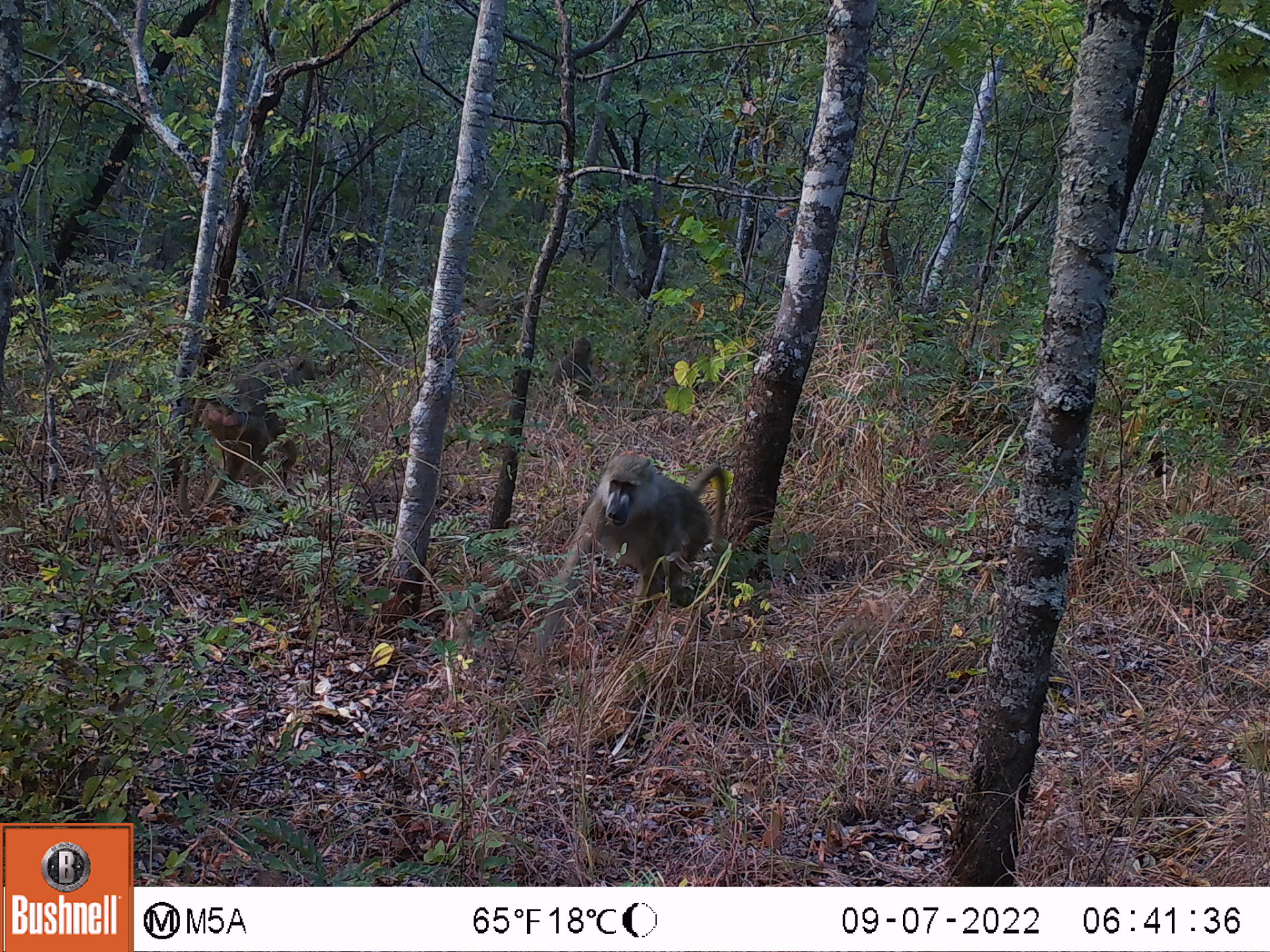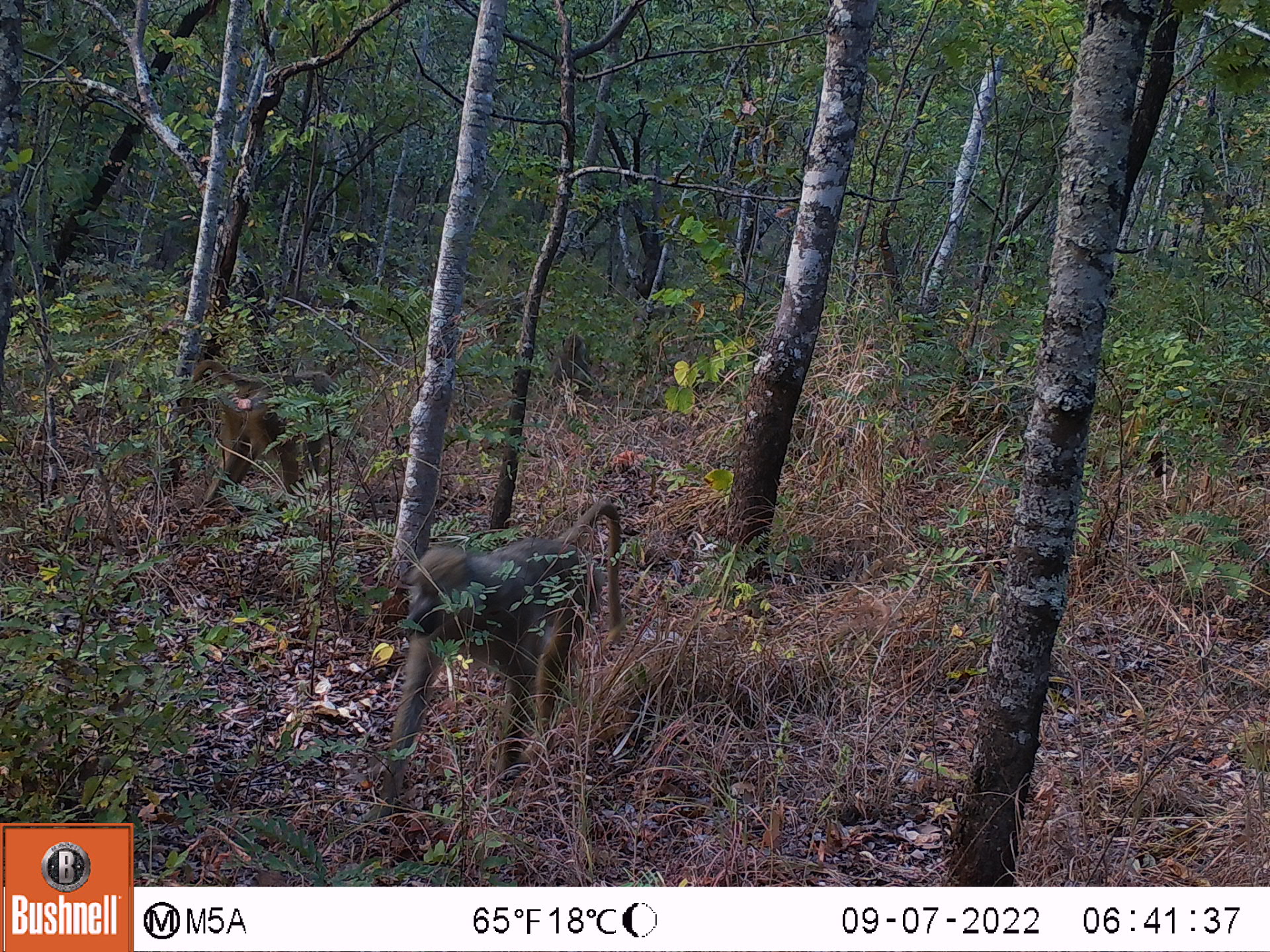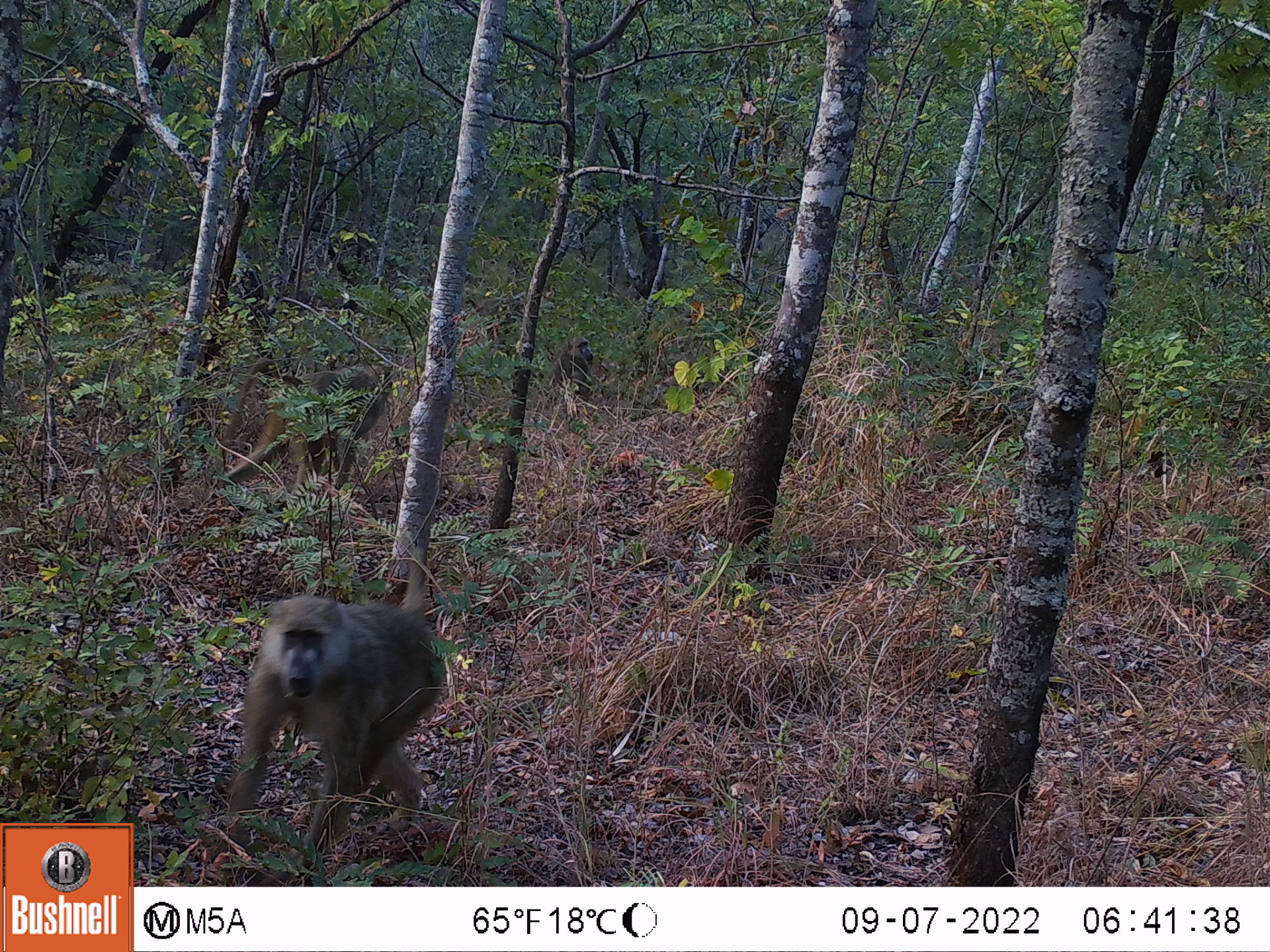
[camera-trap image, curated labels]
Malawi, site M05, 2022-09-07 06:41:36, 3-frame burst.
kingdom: Animalia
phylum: Chordata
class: Mammalia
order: Primates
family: Cercopithecidae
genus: Papio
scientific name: Papio cynocephalus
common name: yellow baboon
Yellow baboon (Papio cynocephalus), count 3.